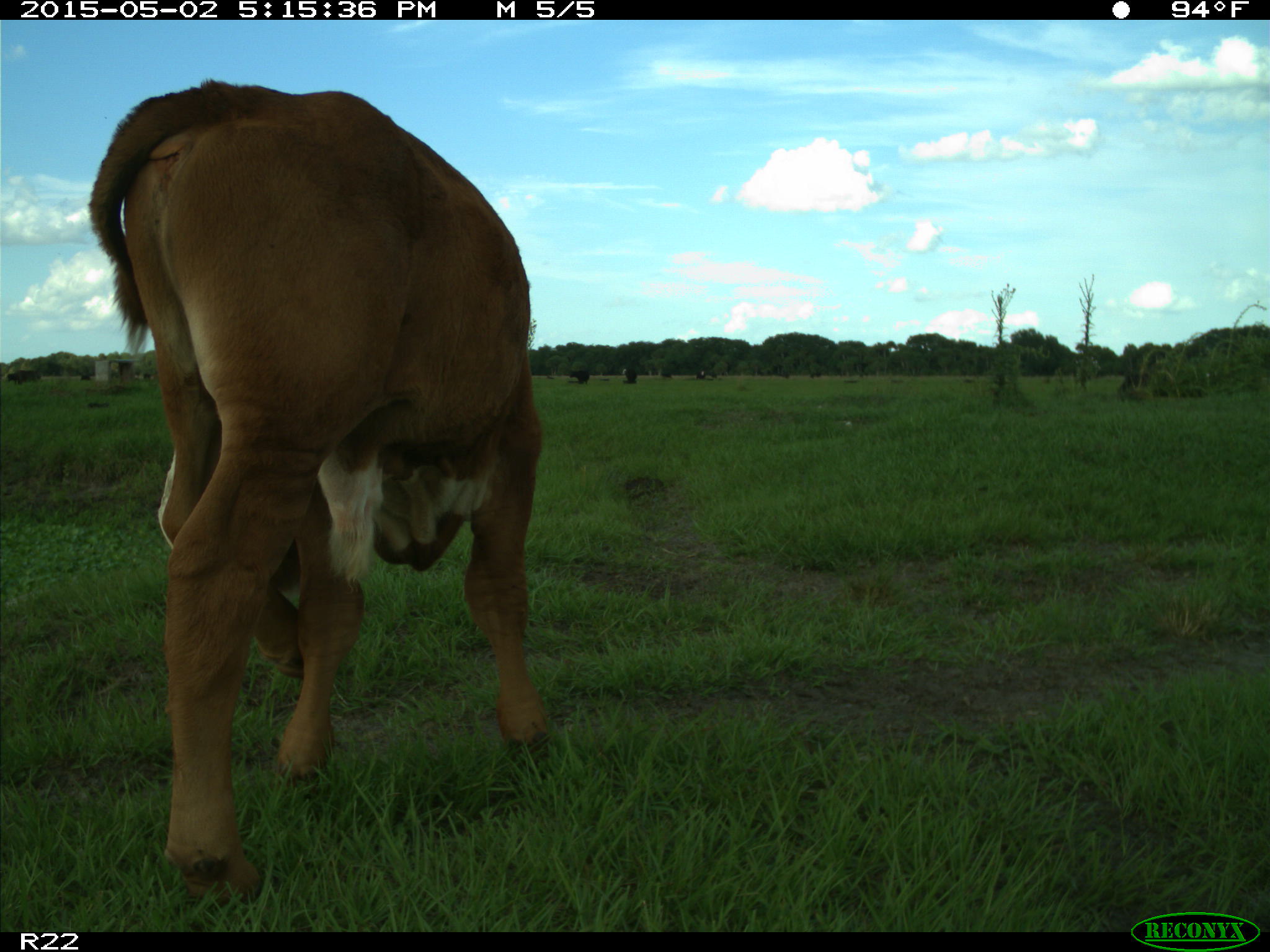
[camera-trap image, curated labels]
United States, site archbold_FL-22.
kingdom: Animalia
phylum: Chordata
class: Mammalia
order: Artiodactyla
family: Bovidae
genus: Bos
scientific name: Bos taurus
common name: domestic cow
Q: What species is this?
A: Bos taurus (domestic cow).